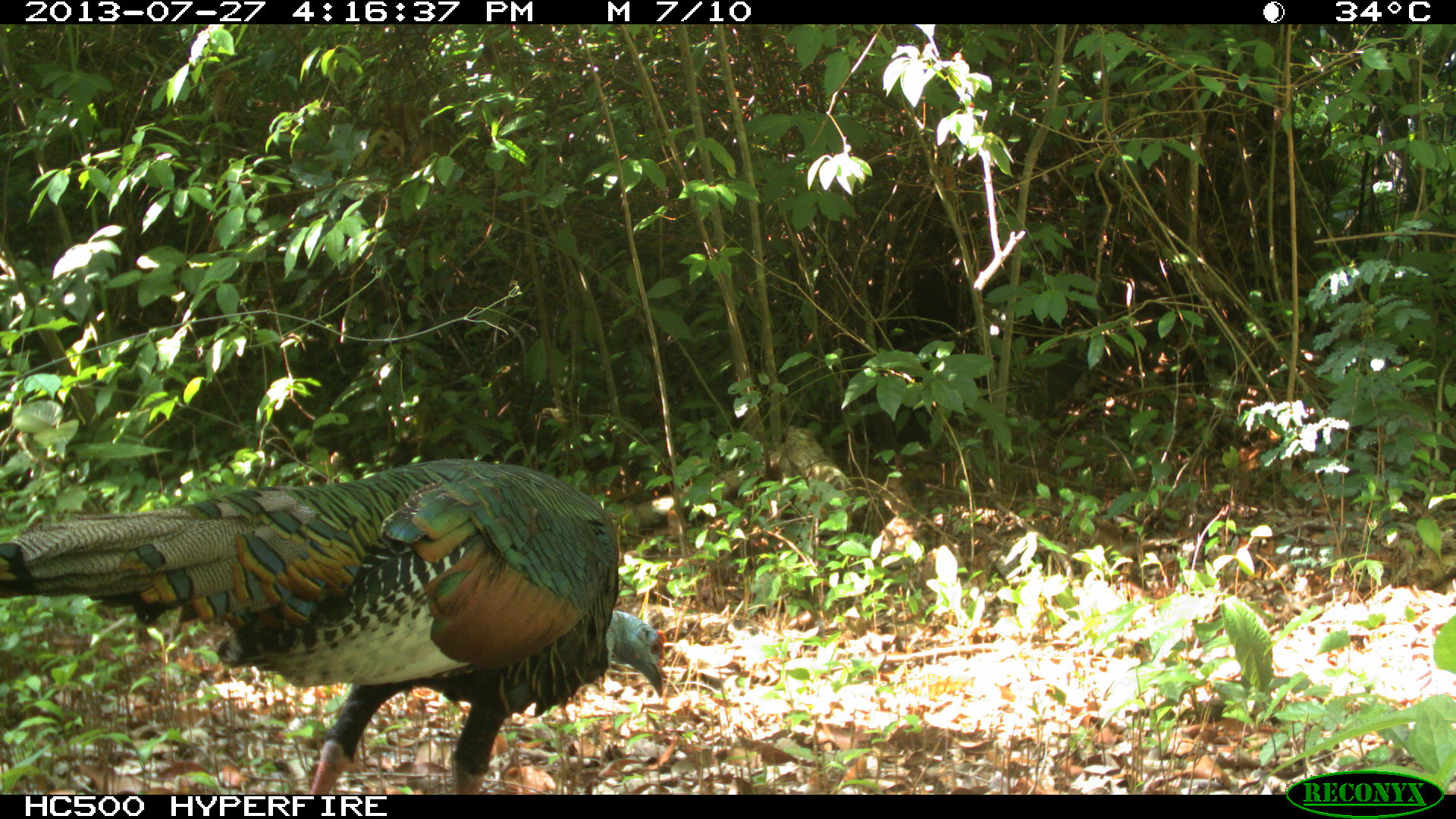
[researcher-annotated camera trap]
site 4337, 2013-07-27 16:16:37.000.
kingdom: Animalia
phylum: Chordata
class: Aves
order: Galliformes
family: Phasianidae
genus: Meleagris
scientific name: Meleagris ocellata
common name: ocellated turkey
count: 1